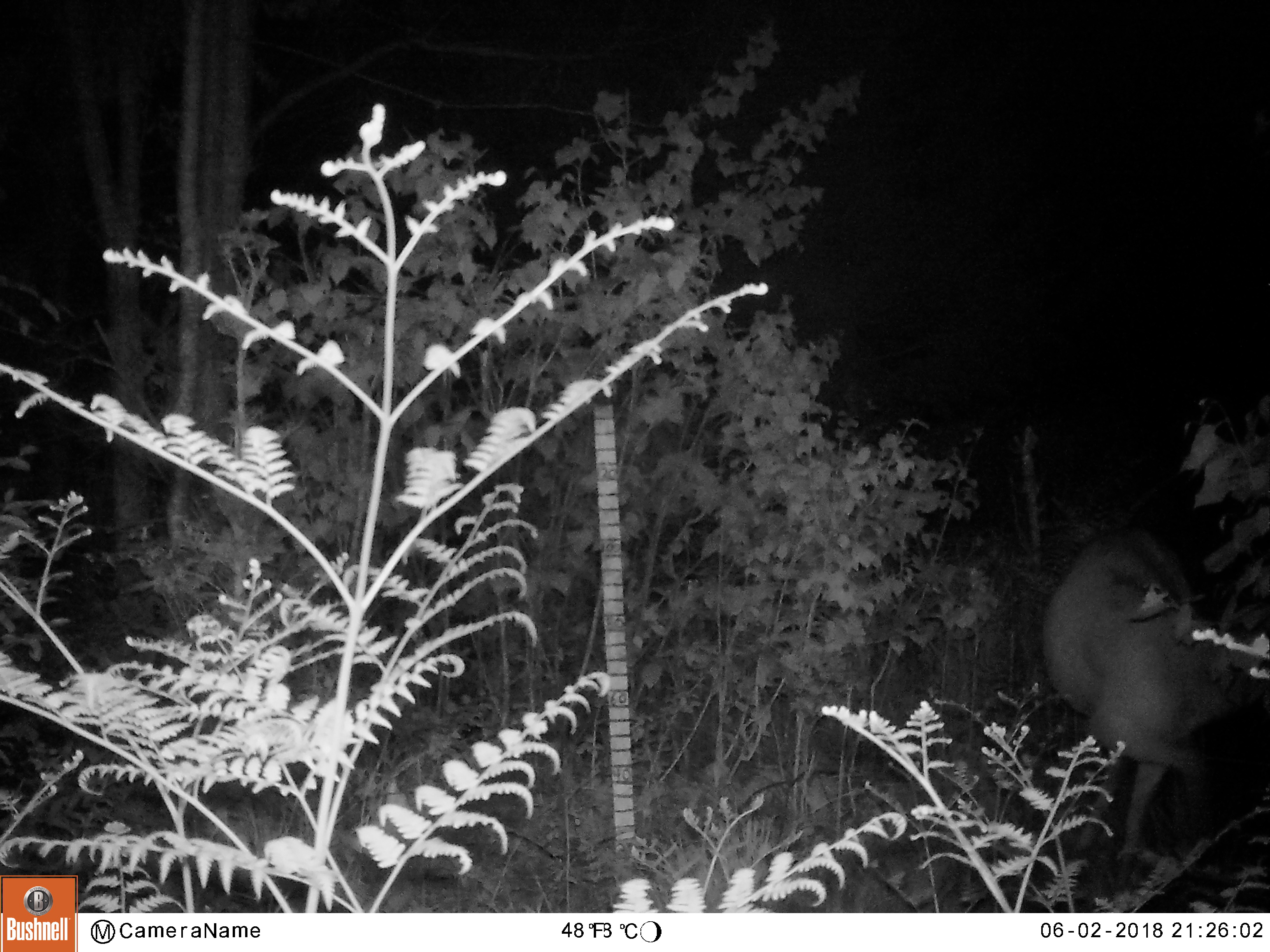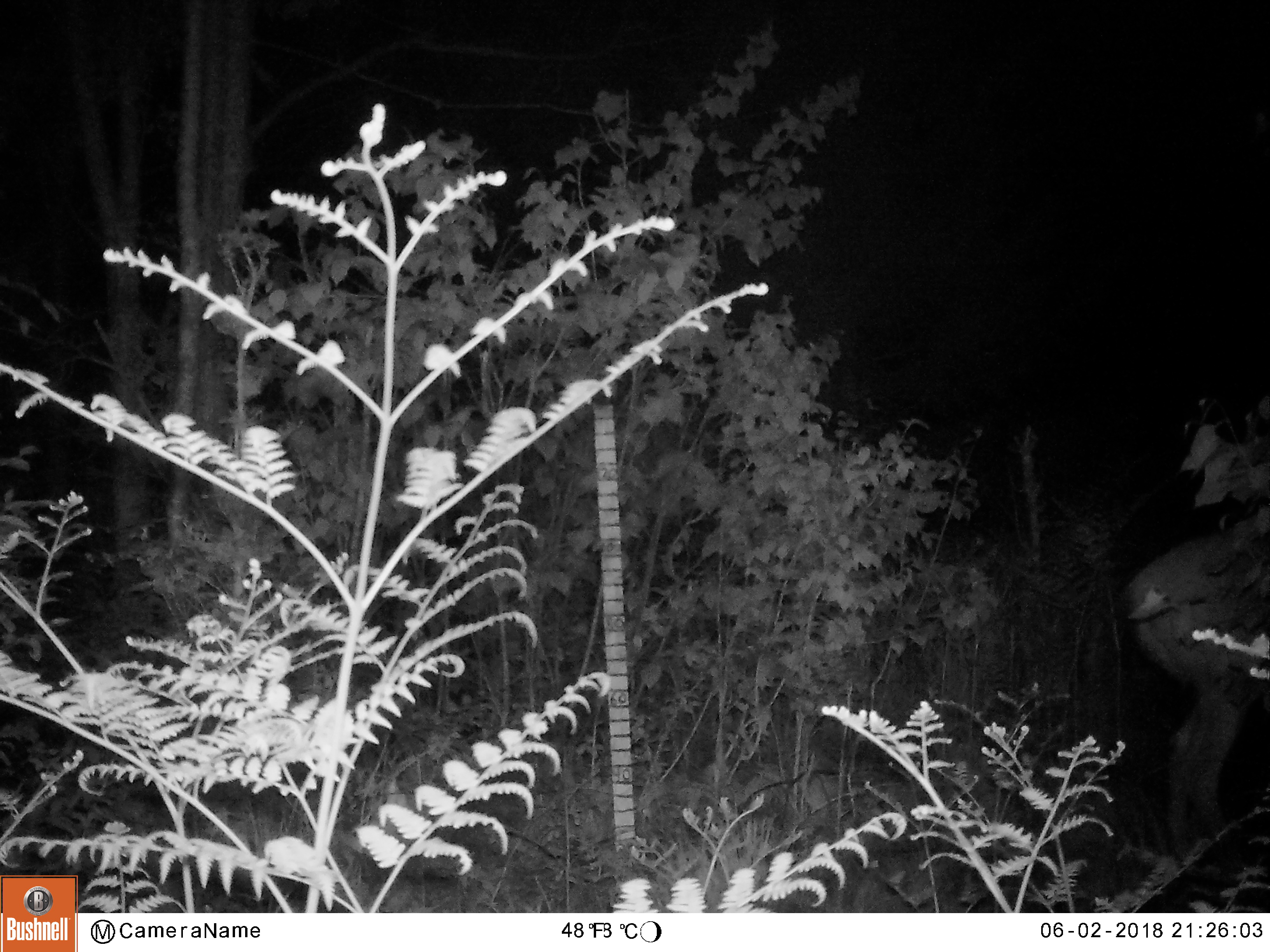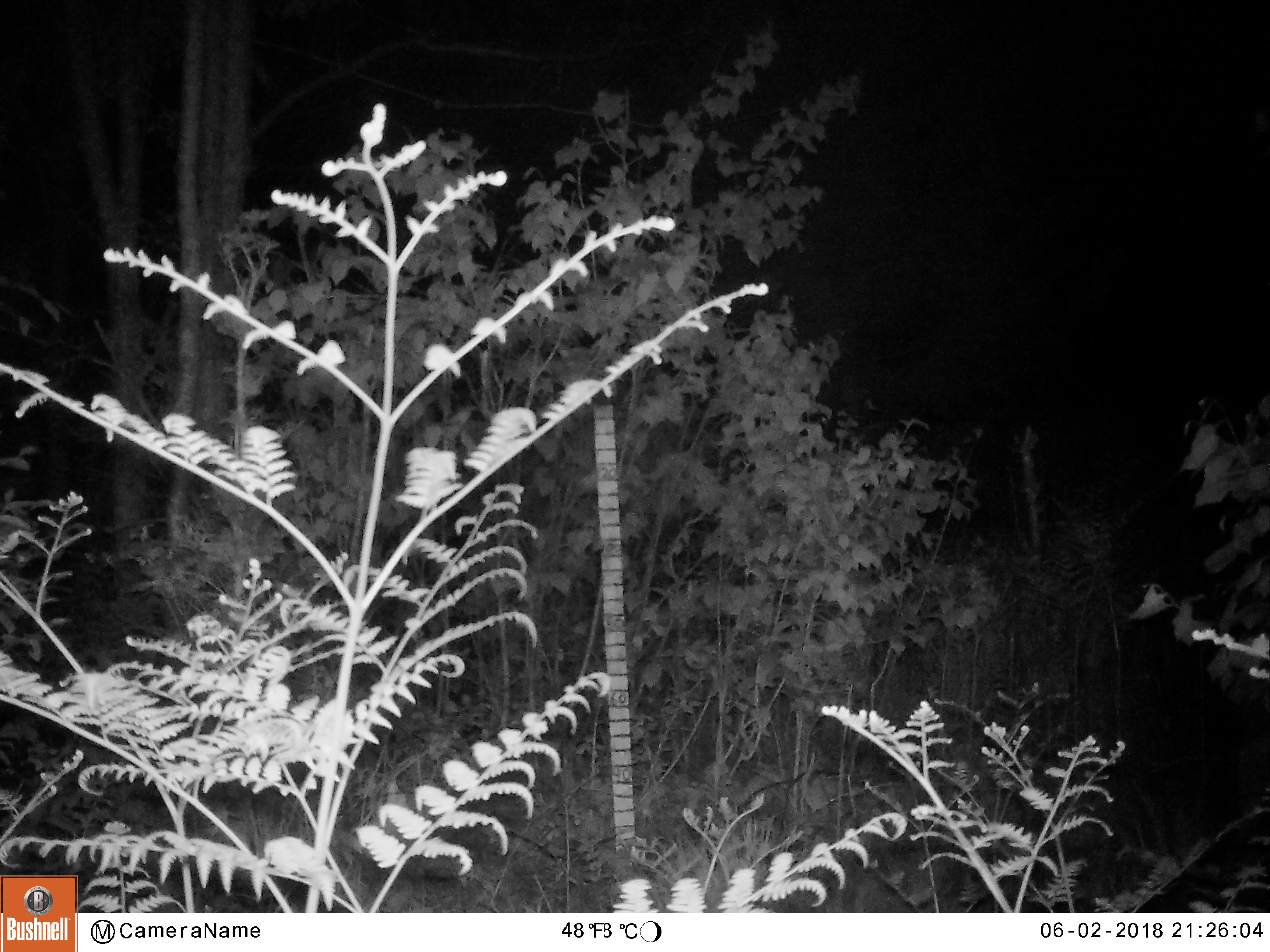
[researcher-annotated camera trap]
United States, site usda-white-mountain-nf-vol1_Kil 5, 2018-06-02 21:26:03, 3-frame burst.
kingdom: Animalia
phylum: Chordata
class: Mammalia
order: Artiodactyla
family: Cervidae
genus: Odocoileus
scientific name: Odocoileus virginianus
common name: white-tailed deer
White-tailed deer (Odocoileus virginianus).